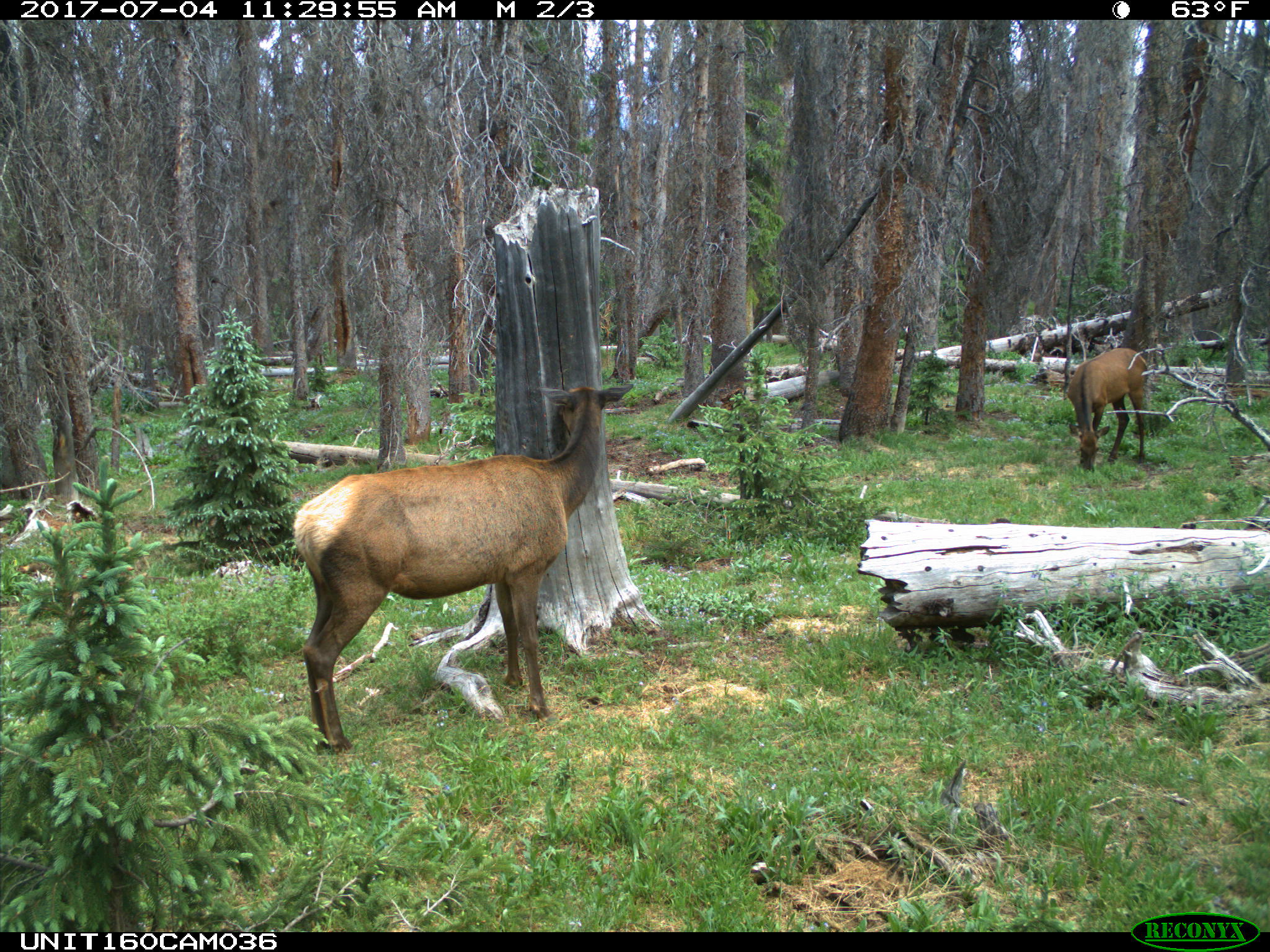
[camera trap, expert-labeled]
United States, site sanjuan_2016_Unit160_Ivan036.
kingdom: Animalia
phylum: Chordata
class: Mammalia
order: Artiodactyla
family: Cervidae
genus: Cervus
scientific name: Cervus elaphus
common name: red deer